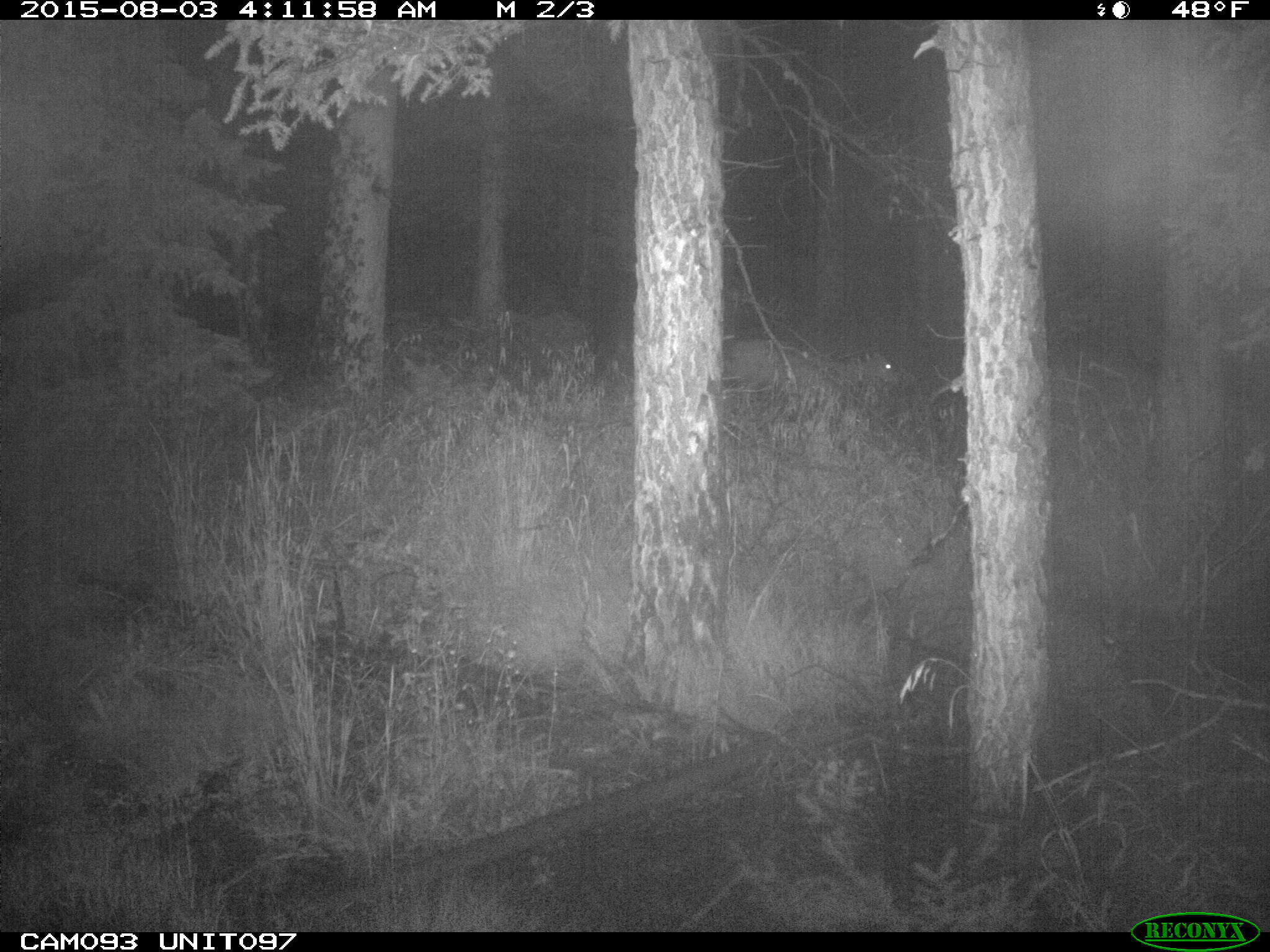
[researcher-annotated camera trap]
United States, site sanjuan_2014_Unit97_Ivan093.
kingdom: Animalia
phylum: Chordata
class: Mammalia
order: Artiodactyla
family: Cervidae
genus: Odocoileus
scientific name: Odocoileus hemionus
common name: mule deer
Odocoileus hemionus (mule deer).